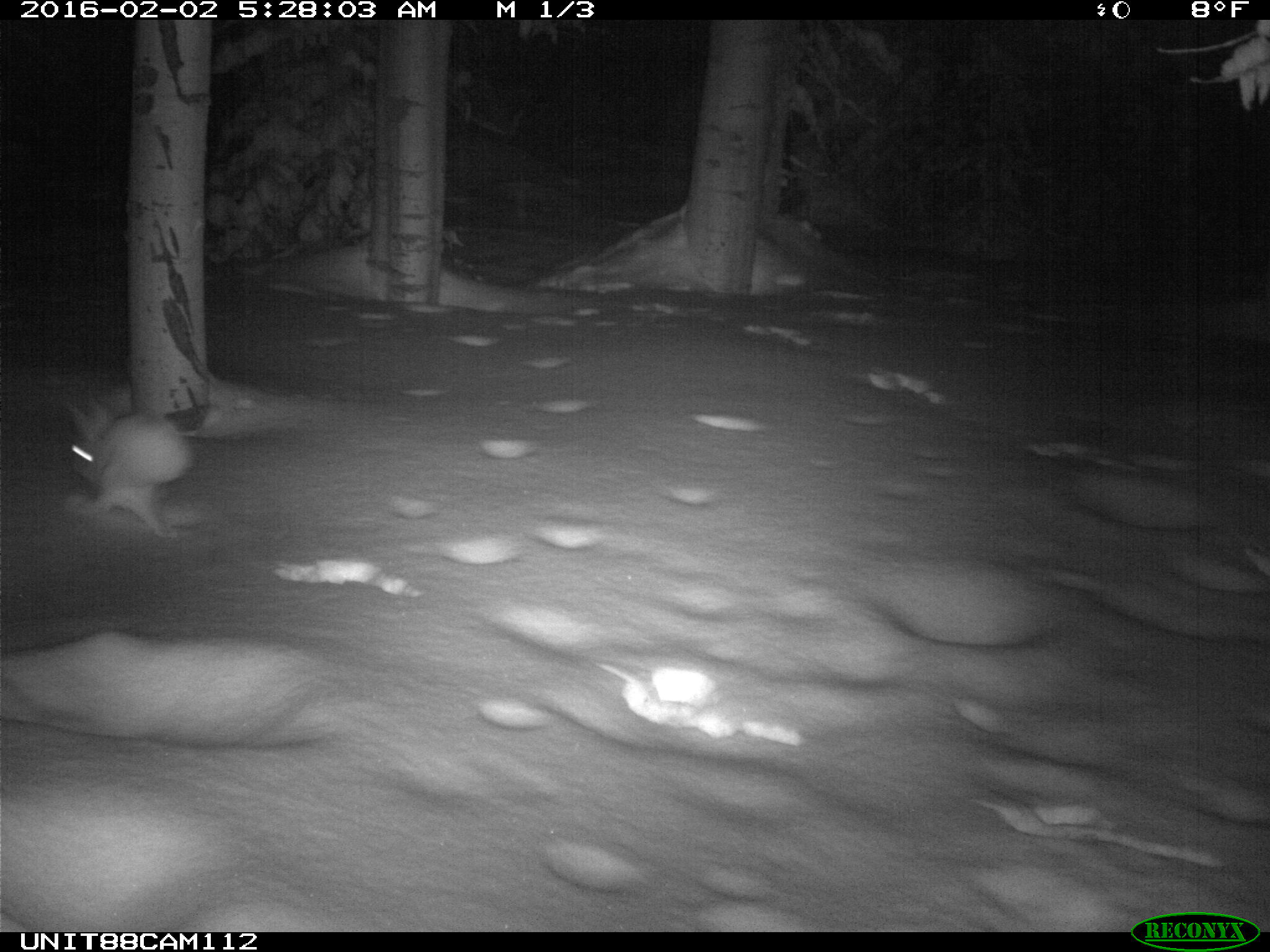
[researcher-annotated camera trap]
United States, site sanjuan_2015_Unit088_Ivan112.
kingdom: Animalia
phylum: Chordata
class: Mammalia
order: Lagomorpha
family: Leporidae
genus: Lepus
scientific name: Lepus americanus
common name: snowshoe hare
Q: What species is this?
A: Lepus americanus (snowshoe hare).